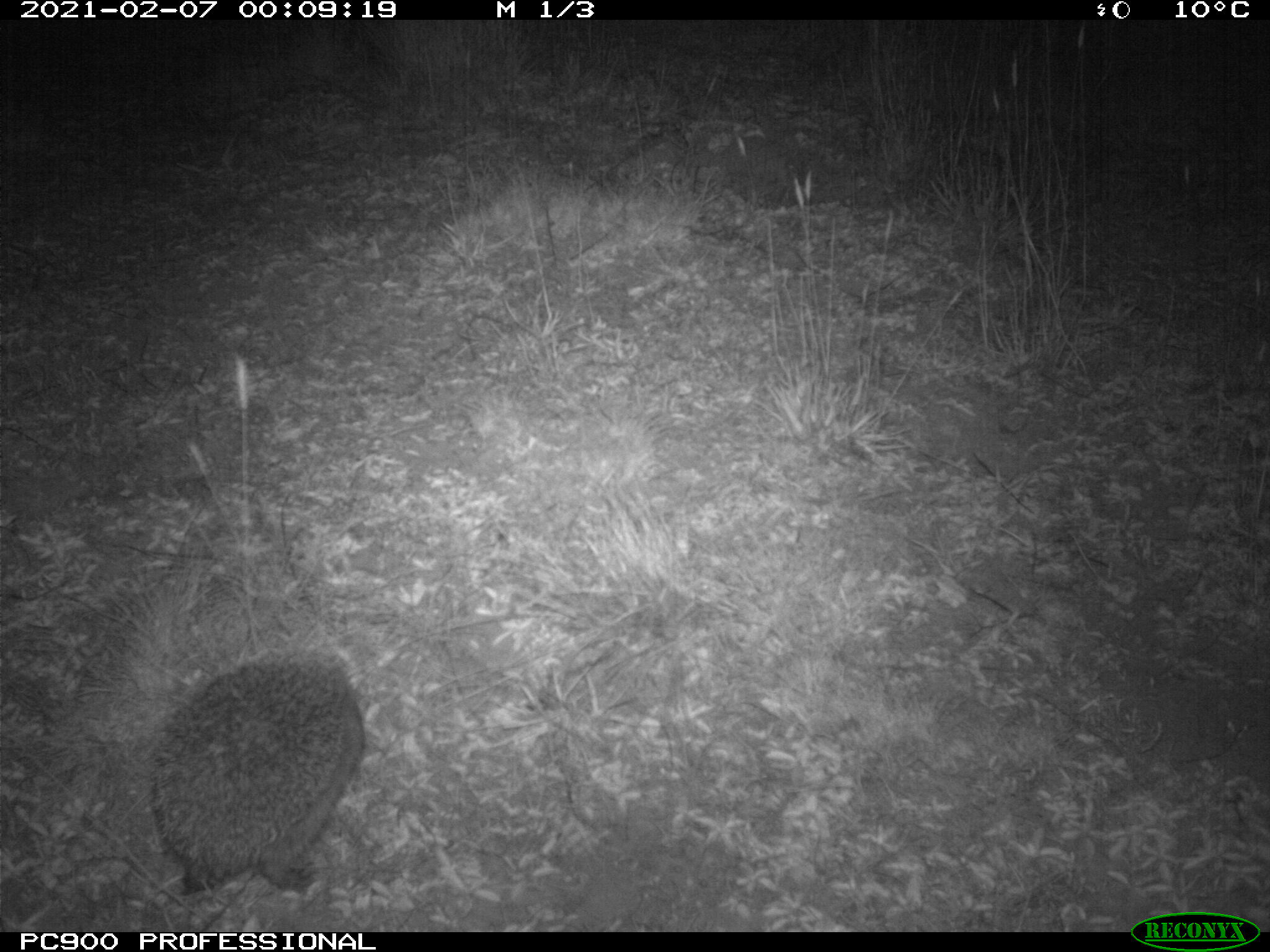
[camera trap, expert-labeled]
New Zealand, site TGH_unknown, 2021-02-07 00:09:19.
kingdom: Animalia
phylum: Chordata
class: Mammalia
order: Eulipotyphla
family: Erinaceidae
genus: Erinaceus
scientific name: Erinaceus europaeus europaeus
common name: european hedgehog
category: hedgehog